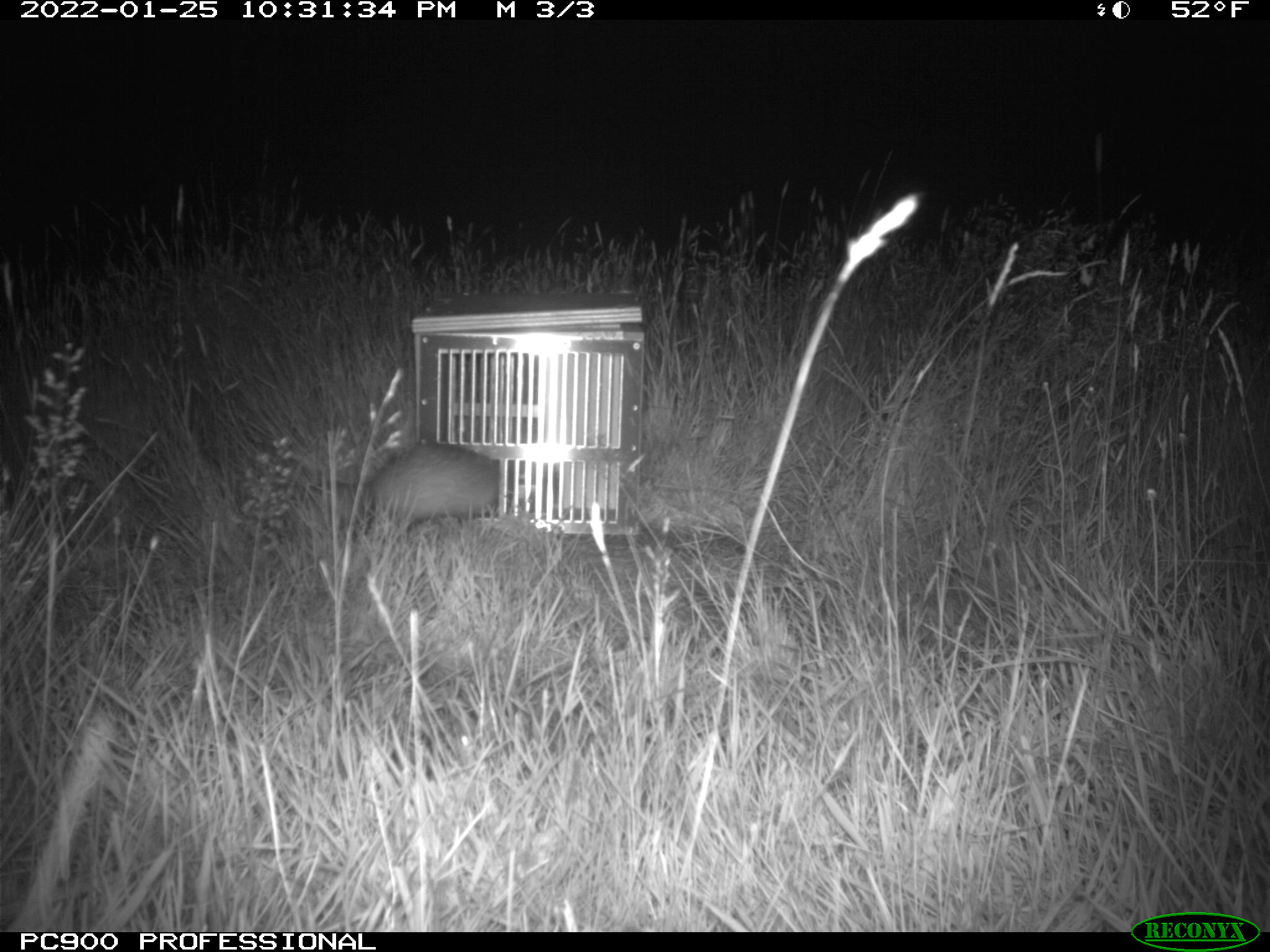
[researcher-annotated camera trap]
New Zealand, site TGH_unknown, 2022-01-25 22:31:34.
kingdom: Animalia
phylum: Chordata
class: Mammalia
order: Carnivora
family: Mustelidae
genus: Mustela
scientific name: Mustela furo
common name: ferret